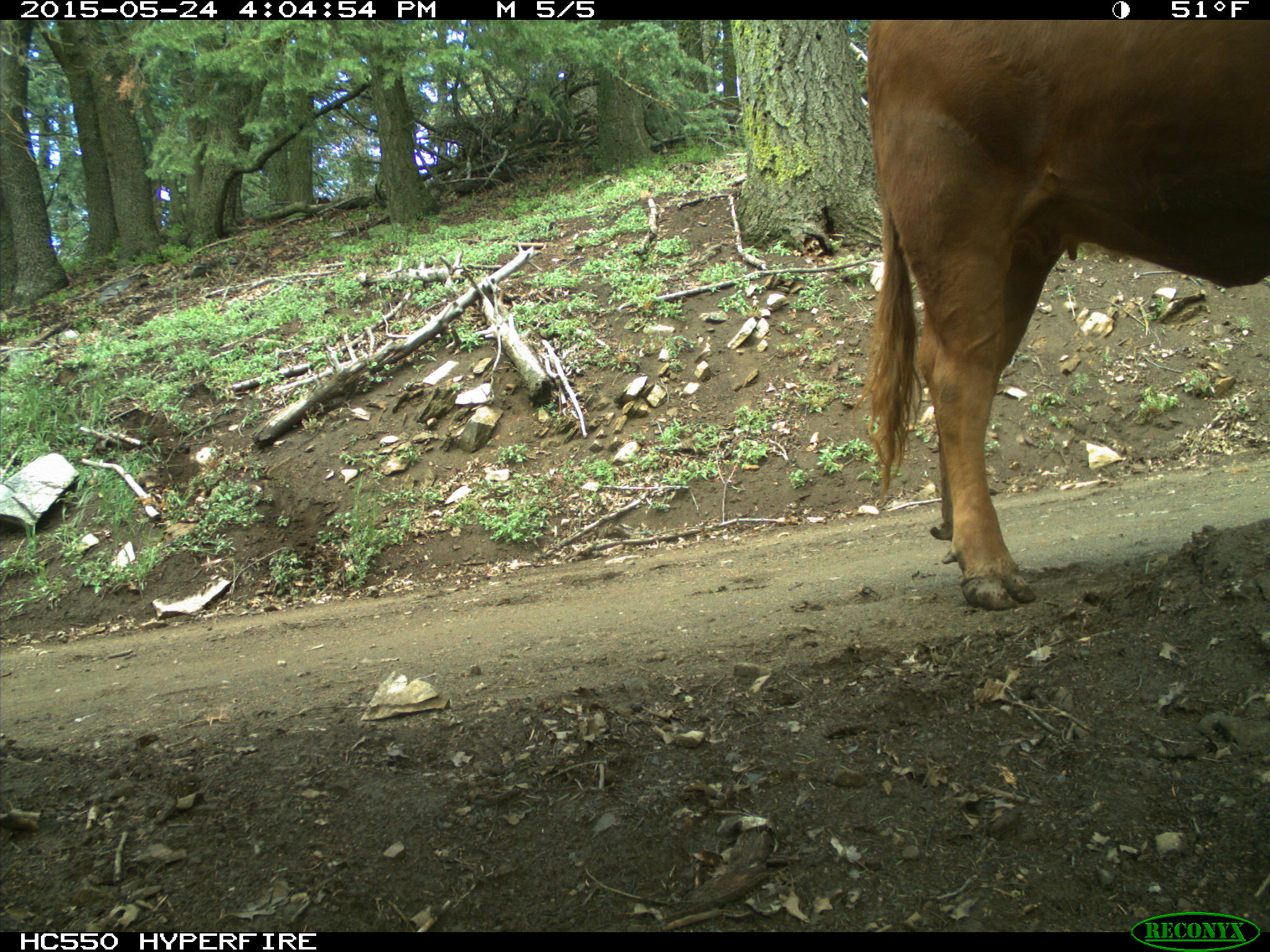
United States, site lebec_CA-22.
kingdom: Animalia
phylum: Chordata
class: Mammalia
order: Artiodactyla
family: Bovidae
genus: Bos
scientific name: Bos taurus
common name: domestic cow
Bos taurus (domestic cow).